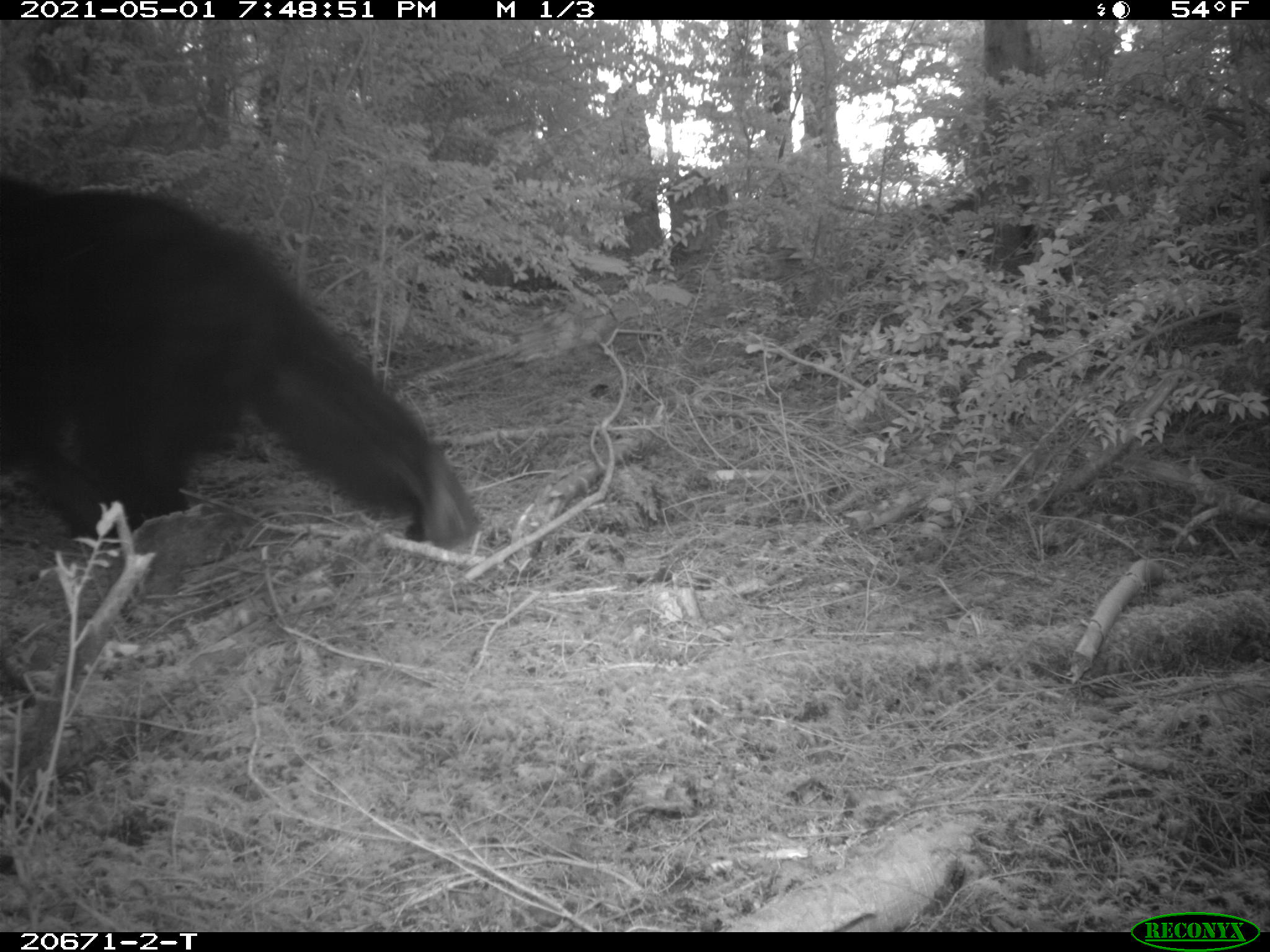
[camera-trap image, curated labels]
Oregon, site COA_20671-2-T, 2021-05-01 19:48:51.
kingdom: Animalia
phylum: Chordata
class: Mammalia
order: Carnivora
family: Ursidae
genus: Ursus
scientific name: Ursus americanus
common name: american black bear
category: black bear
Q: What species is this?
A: Black bear (american black bear) (Ursus americanus).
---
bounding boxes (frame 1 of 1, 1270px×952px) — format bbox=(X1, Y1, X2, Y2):
black bear: bbox=(0, 161, 522, 588)